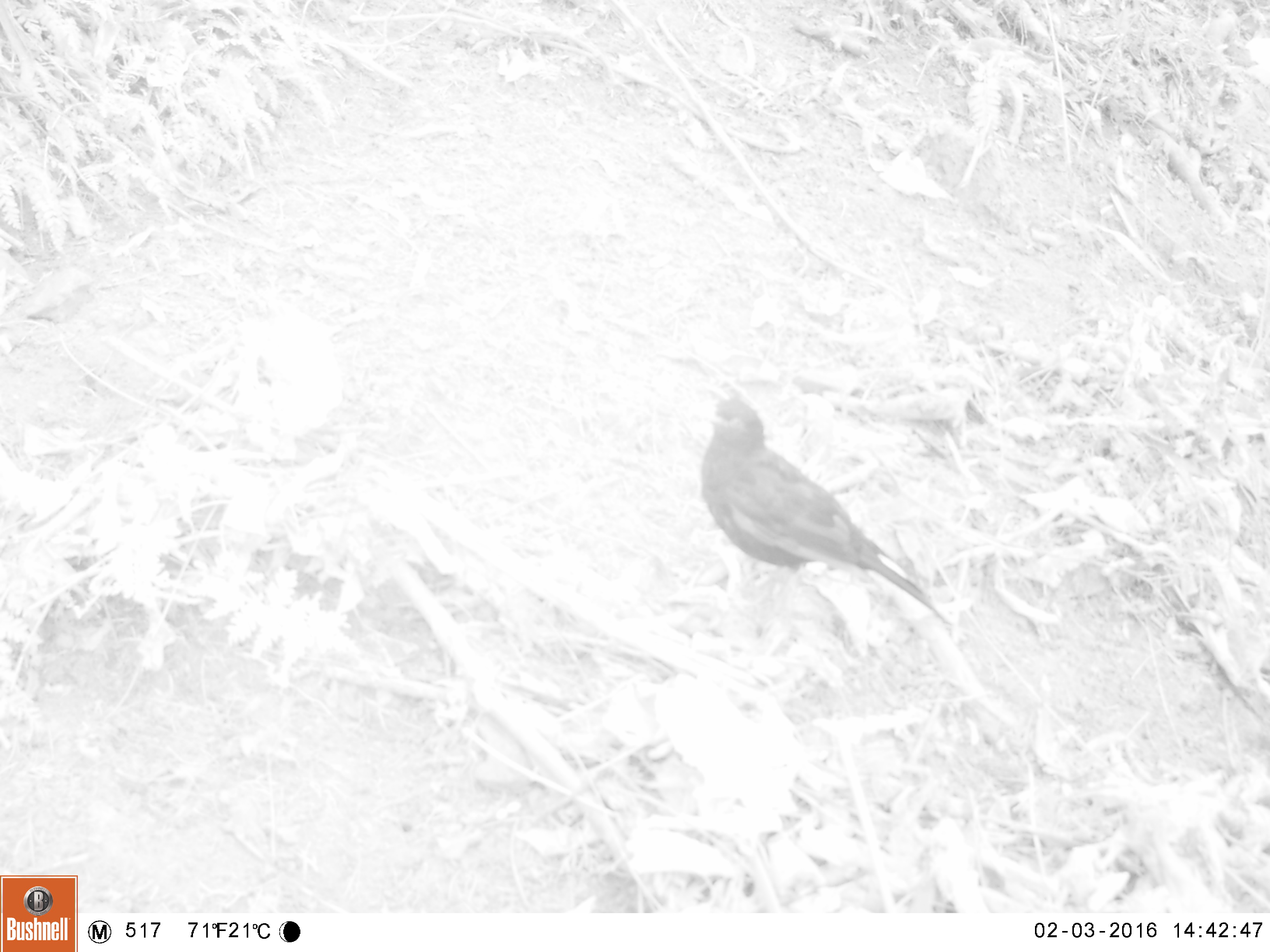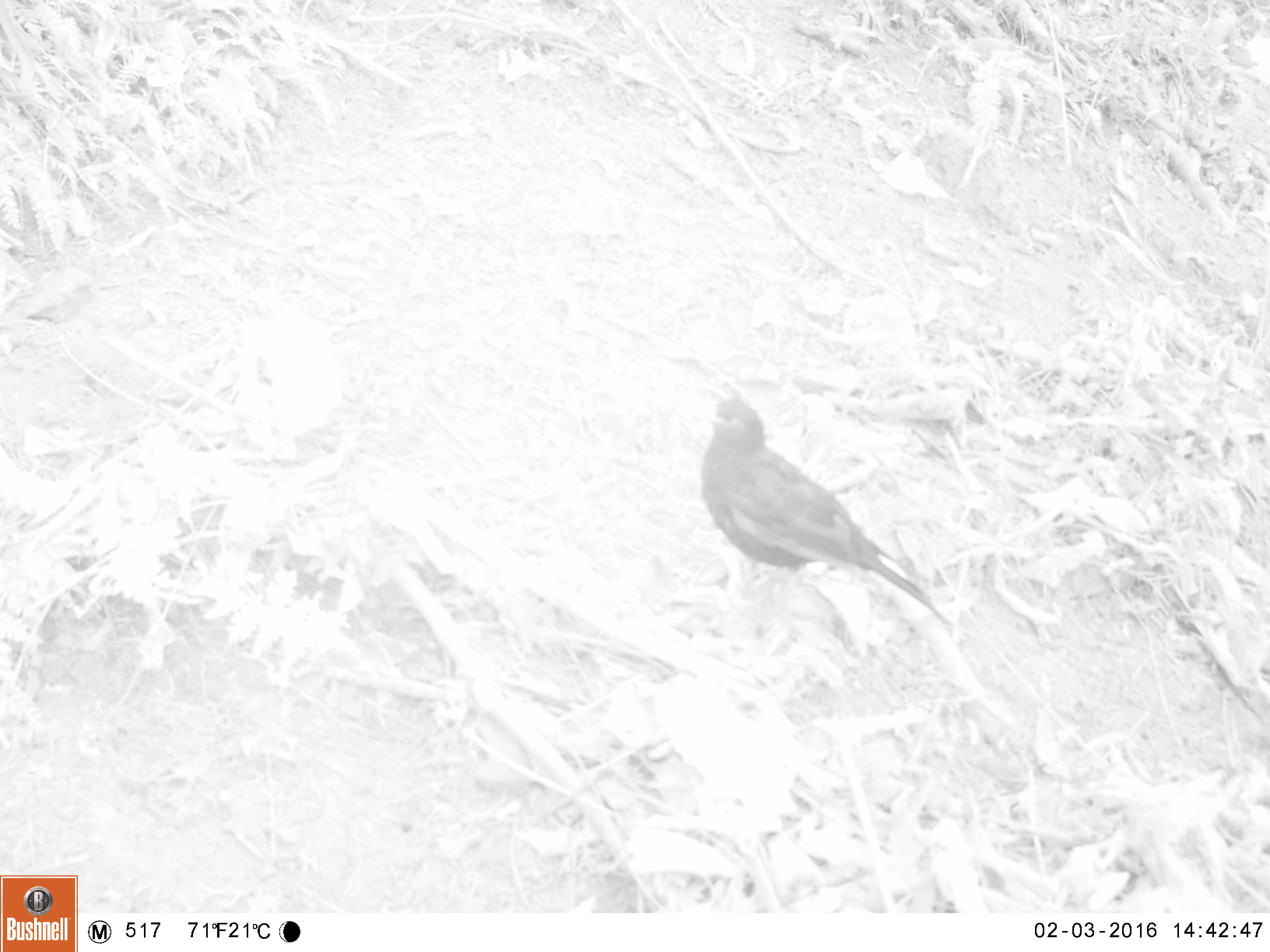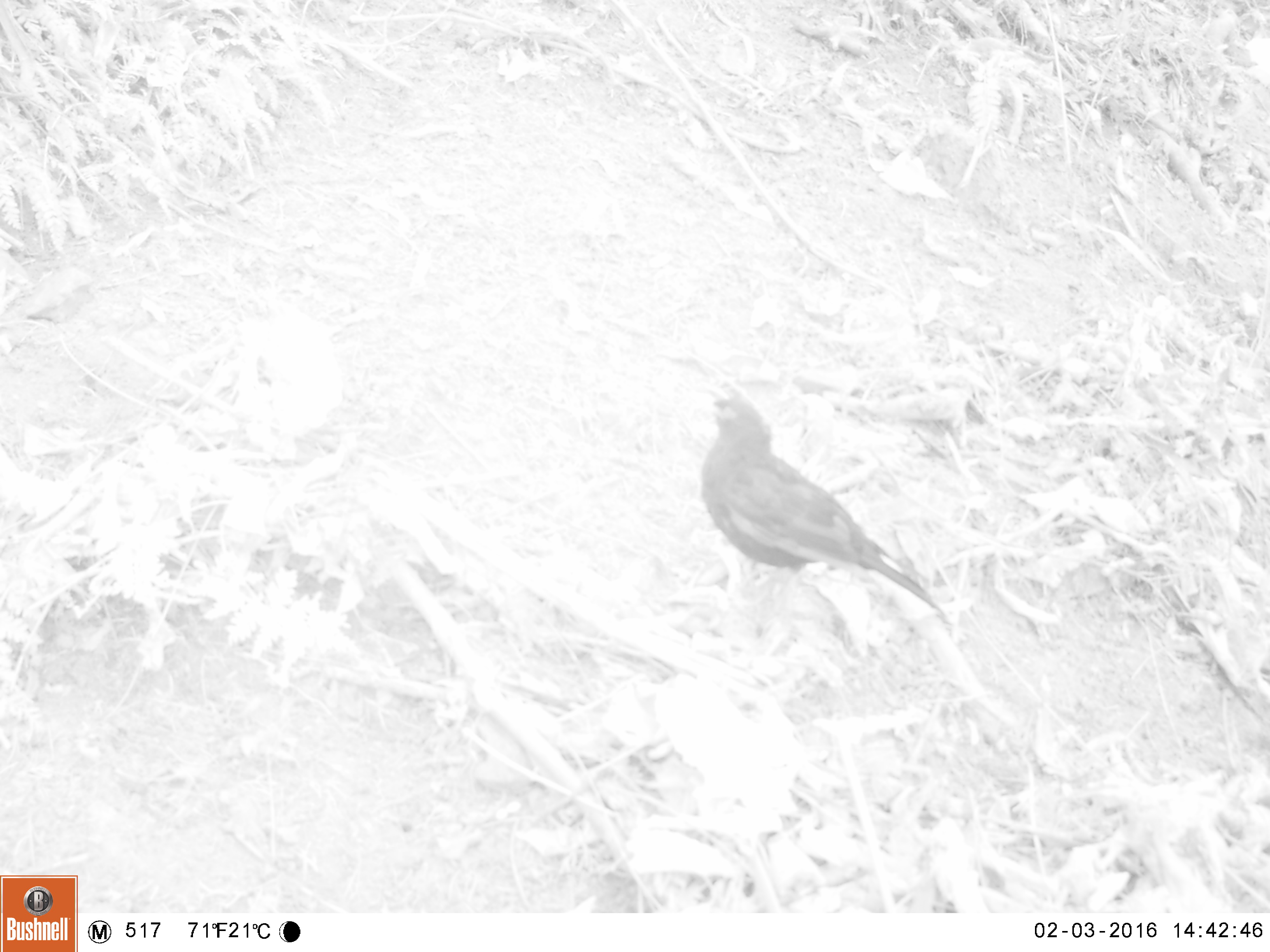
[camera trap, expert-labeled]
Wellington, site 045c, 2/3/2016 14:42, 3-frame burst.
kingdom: Animalia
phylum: Chordata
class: Aves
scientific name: Aves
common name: bird